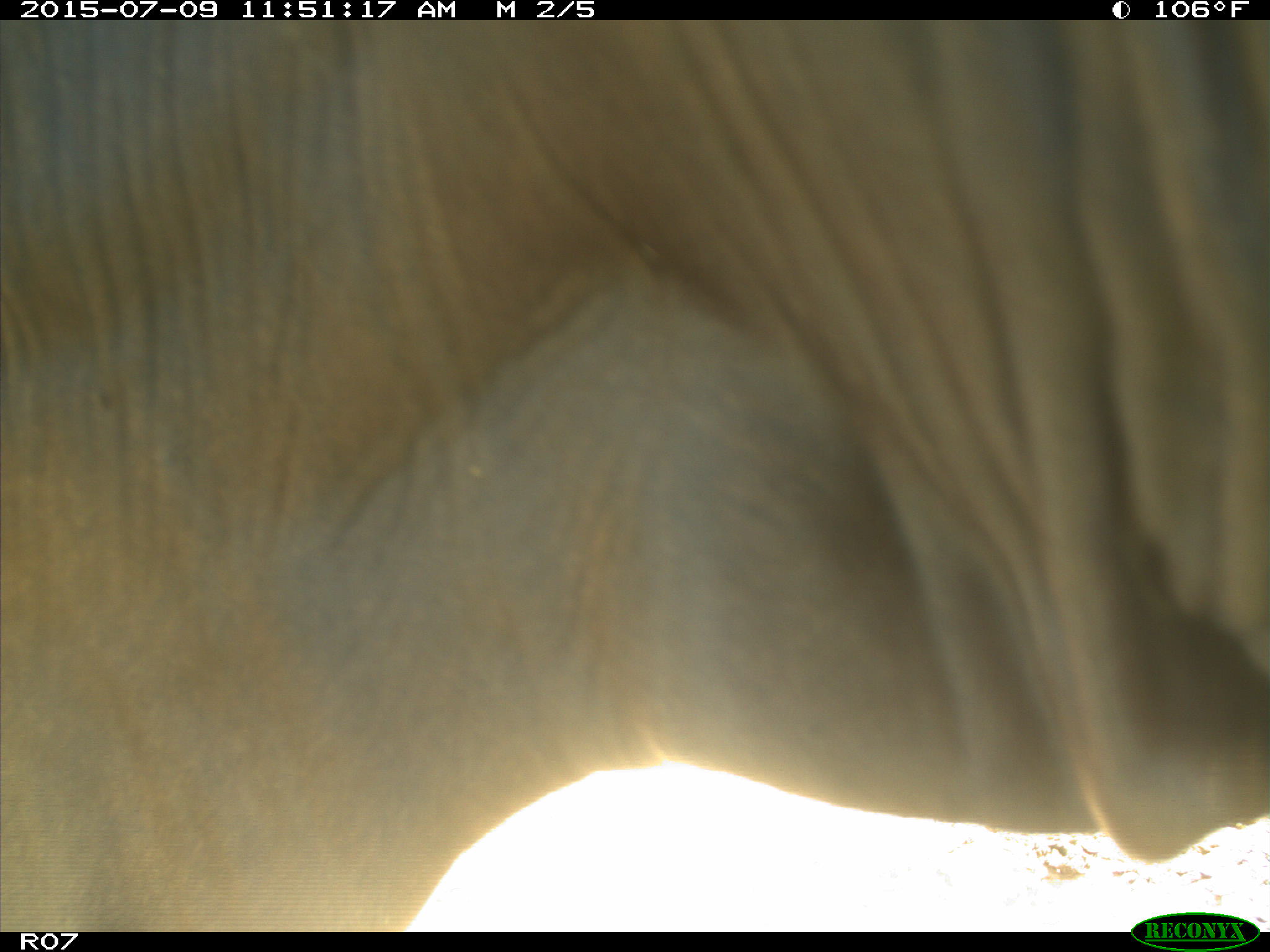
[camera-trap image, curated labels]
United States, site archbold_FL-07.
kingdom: Animalia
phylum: Chordata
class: Mammalia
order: Artiodactyla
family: Bovidae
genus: Bos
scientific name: Bos taurus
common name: domestic cow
Bos taurus (domestic cow).